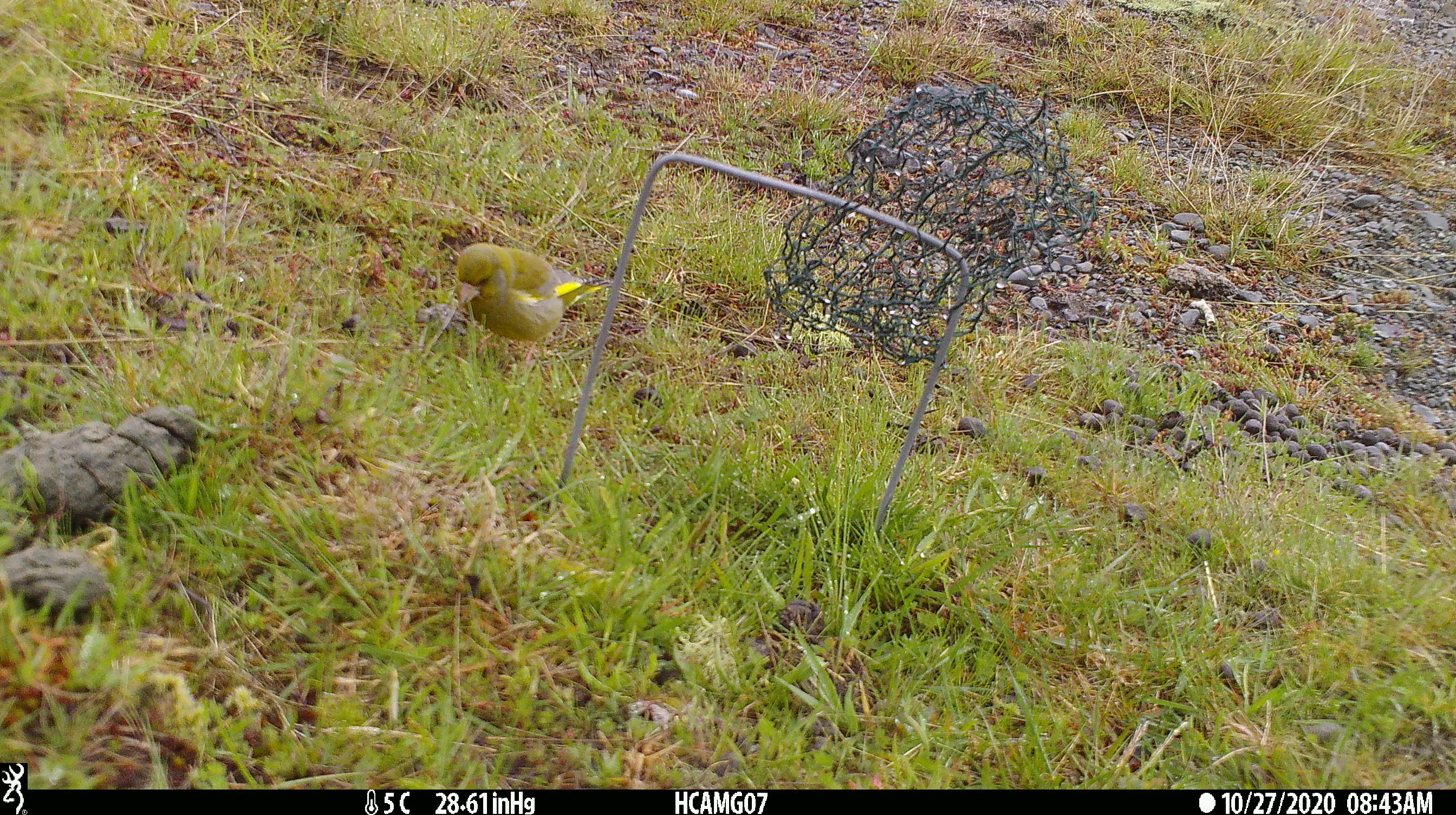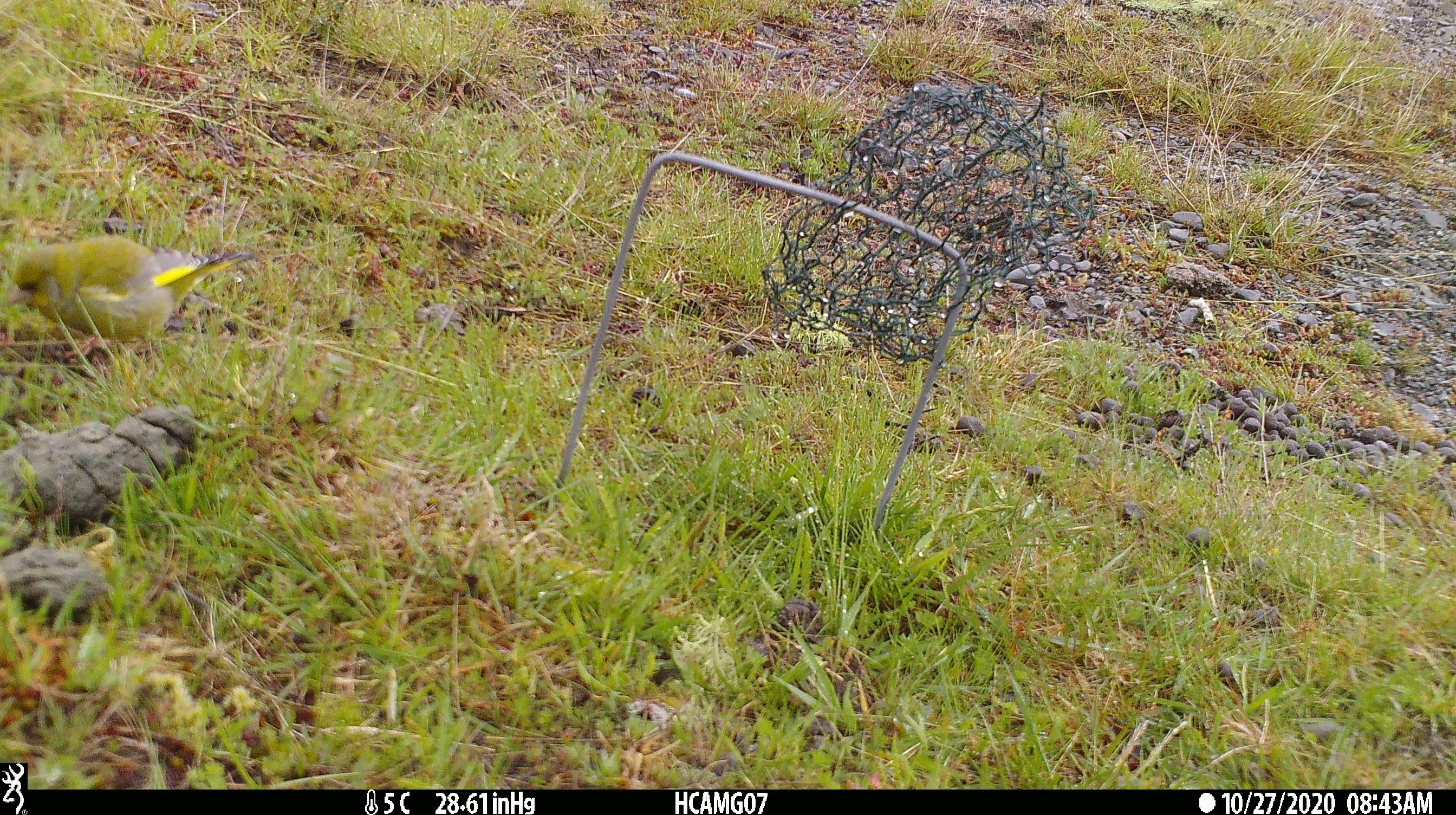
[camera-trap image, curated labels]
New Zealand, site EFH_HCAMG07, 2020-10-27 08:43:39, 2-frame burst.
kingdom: Animalia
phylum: Chordata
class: Aves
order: Passeriformes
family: Fringillidae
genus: Chloris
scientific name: Chloris chloris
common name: greenfinch